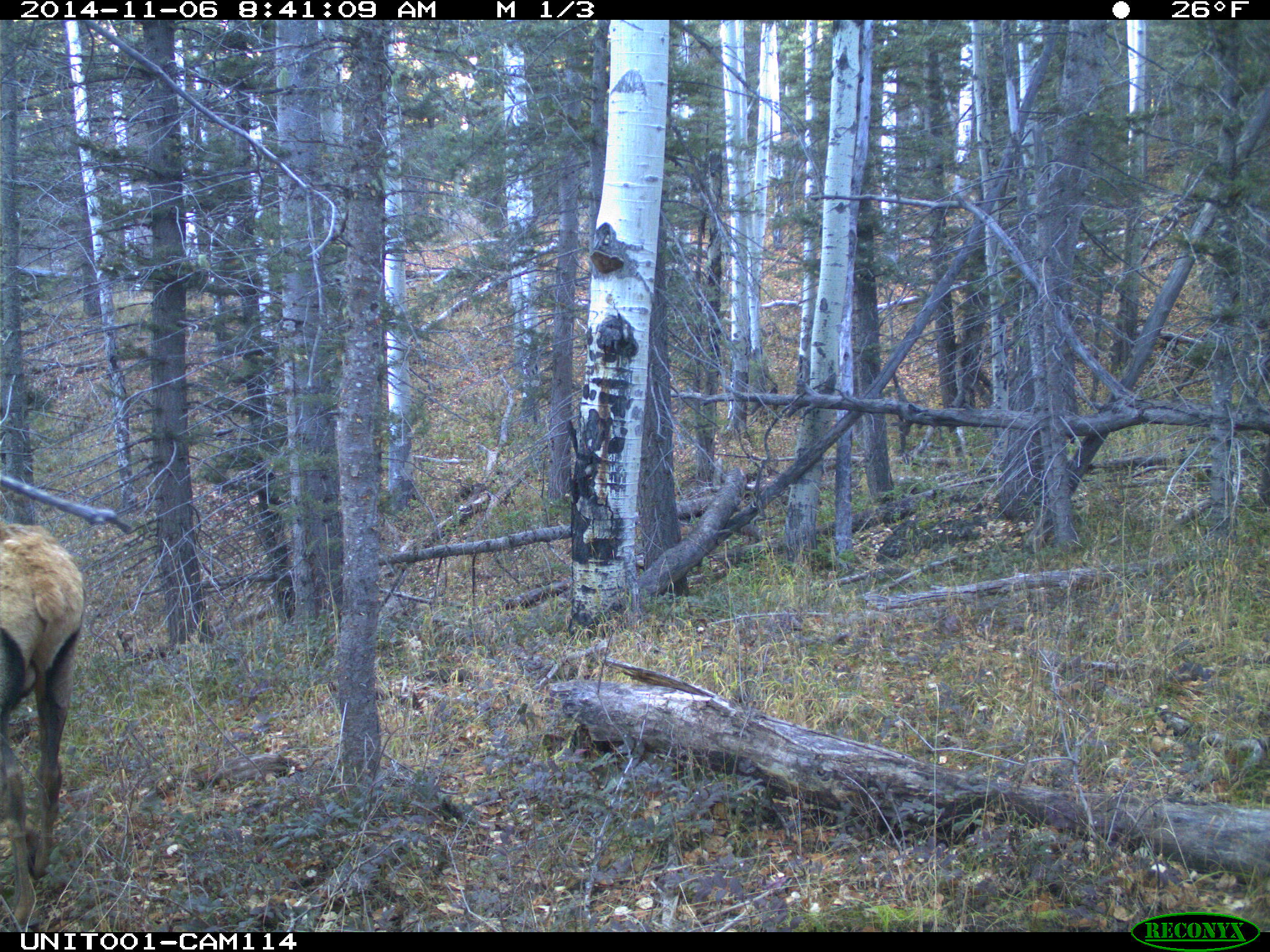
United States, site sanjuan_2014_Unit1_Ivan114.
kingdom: Animalia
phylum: Chordata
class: Mammalia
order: Artiodactyla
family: Cervidae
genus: Cervus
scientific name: Cervus elaphus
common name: red deer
Cervus elaphus (red deer).